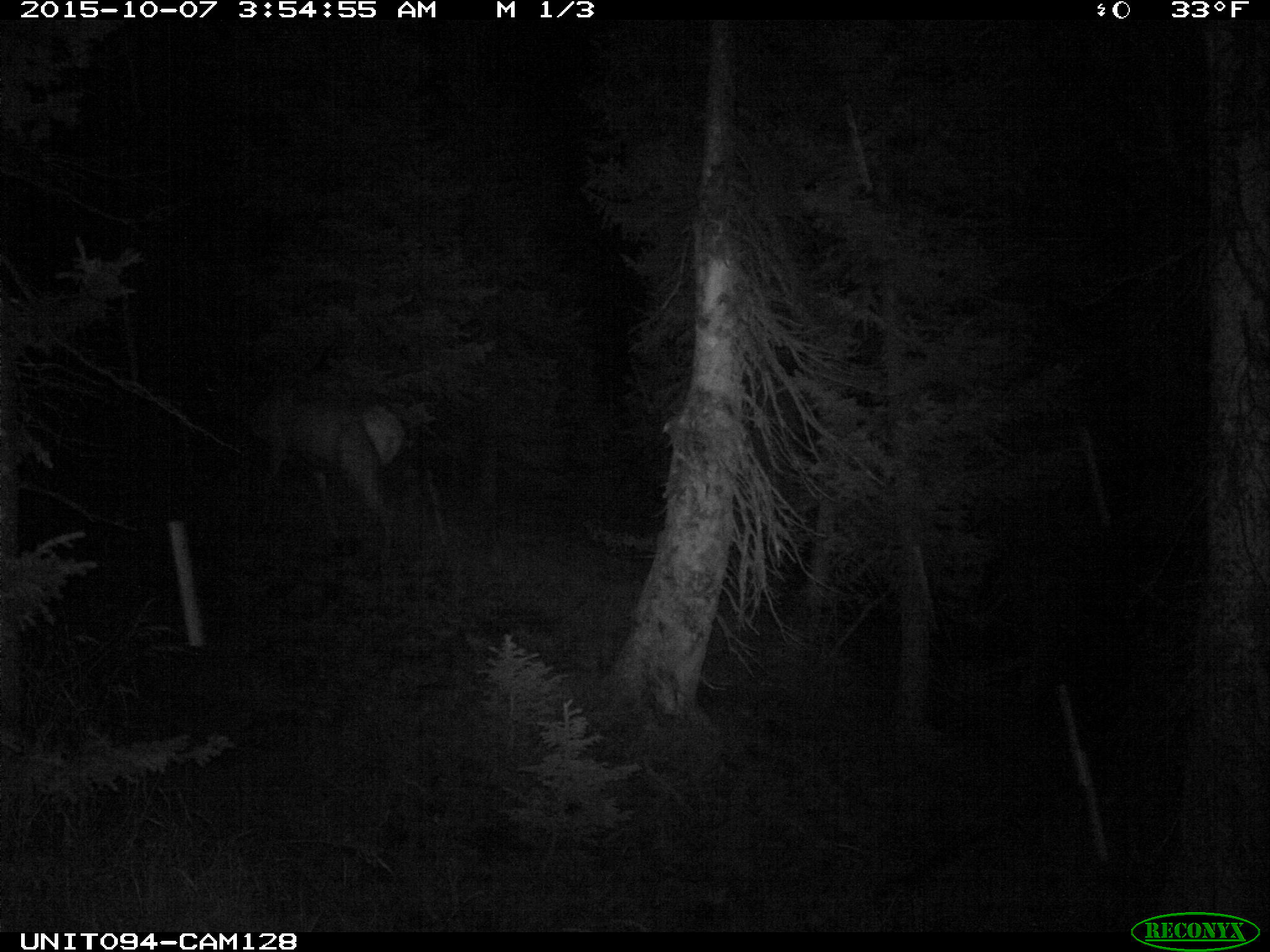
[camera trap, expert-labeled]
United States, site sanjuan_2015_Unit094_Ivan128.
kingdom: Animalia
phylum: Chordata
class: Mammalia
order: Artiodactyla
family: Cervidae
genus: Cervus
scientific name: Cervus elaphus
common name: red deer